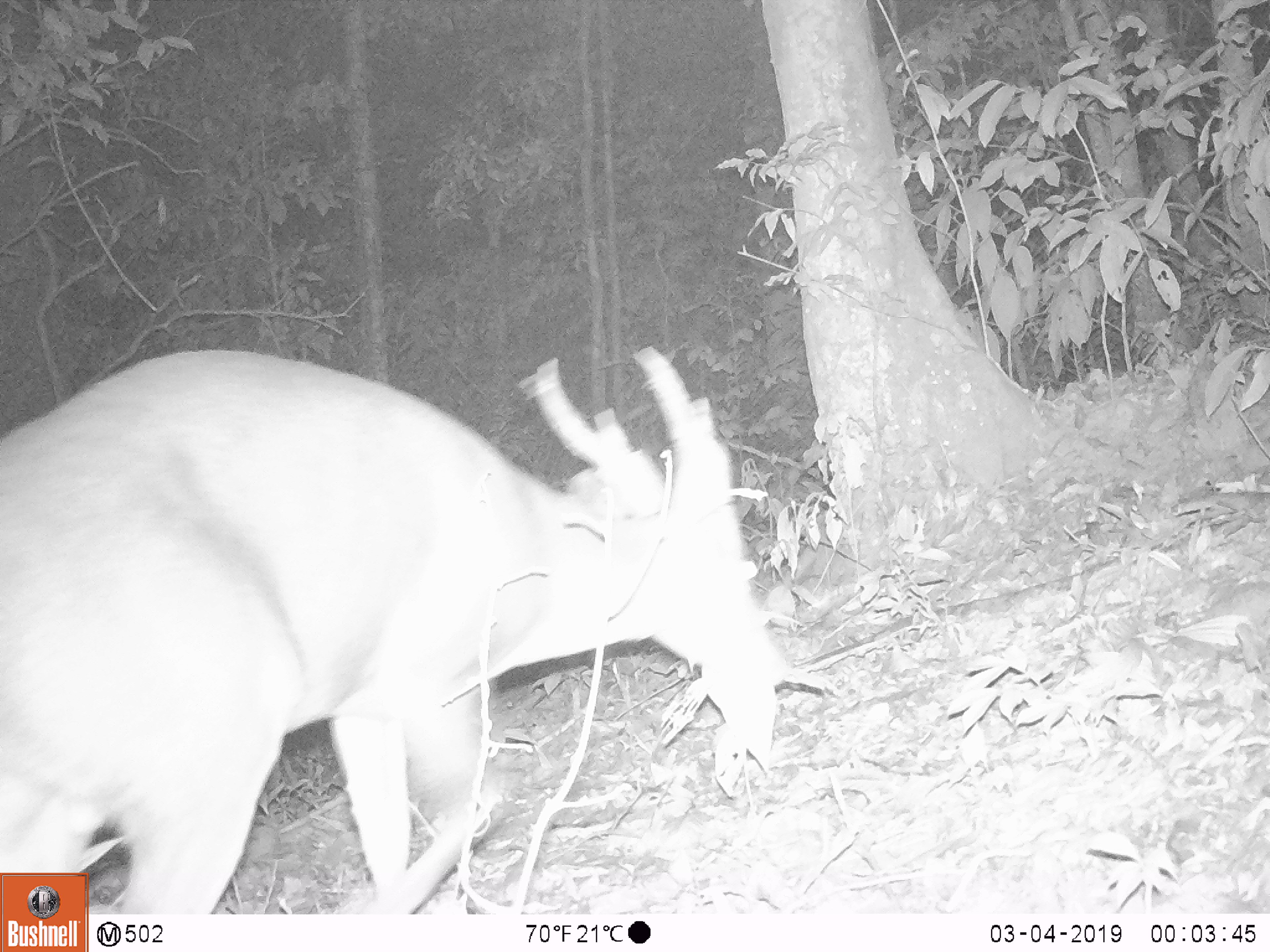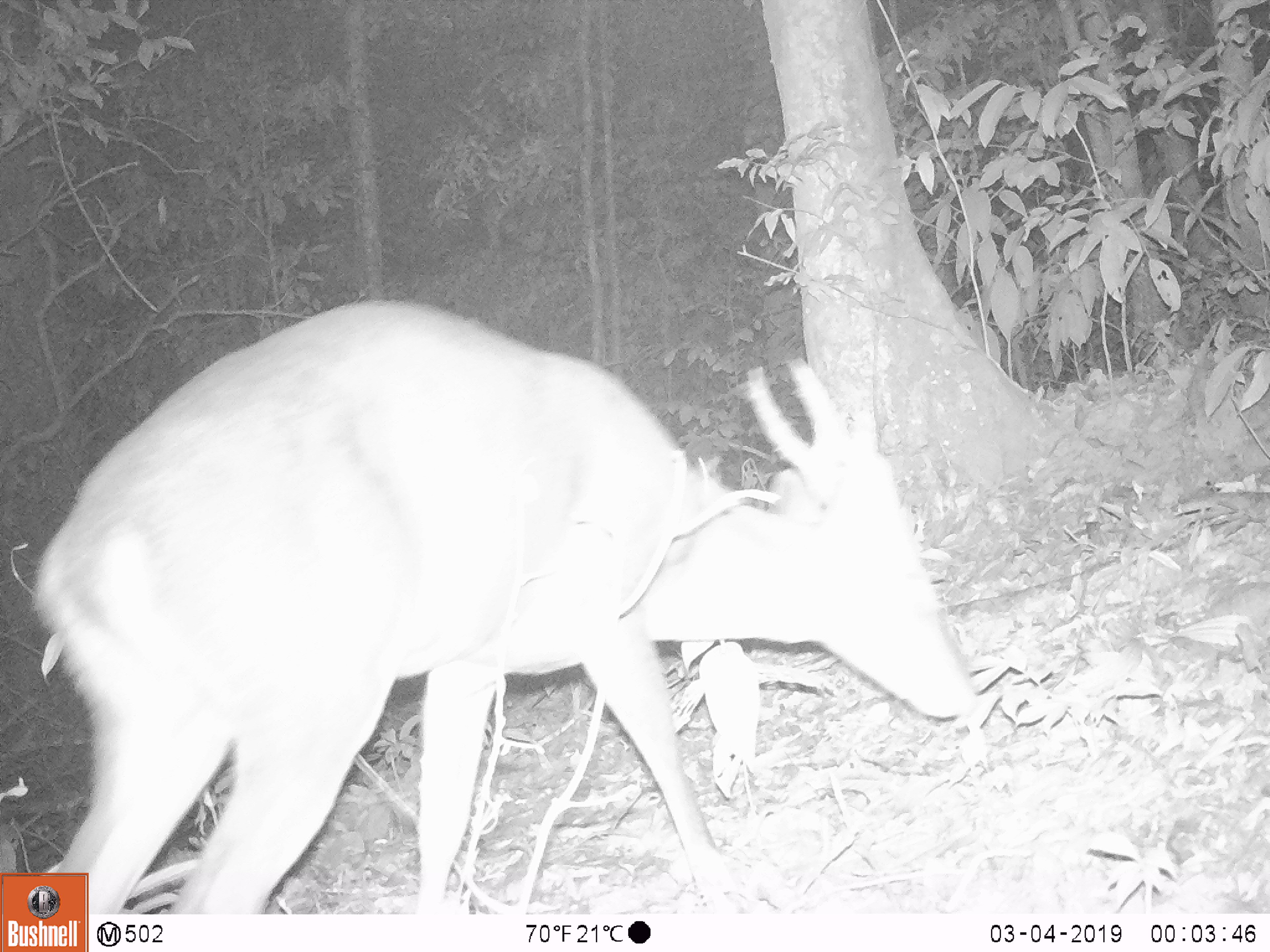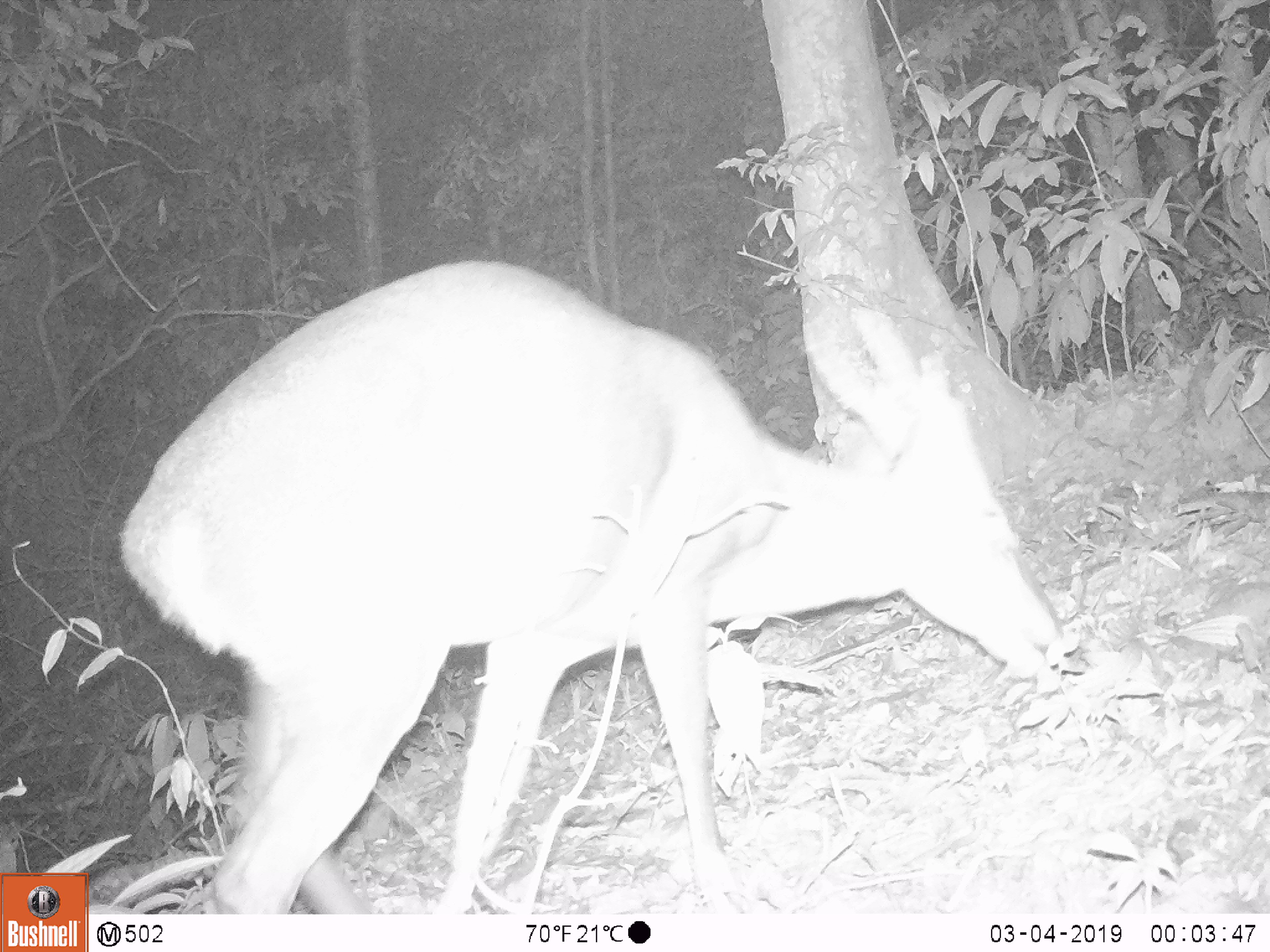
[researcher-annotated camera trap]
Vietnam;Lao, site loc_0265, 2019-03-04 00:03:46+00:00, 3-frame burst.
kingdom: Animalia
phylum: Chordata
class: Mammalia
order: Artiodactyla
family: Cervidae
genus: Muntiacus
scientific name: Muntiacus vuquangensis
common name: large-antlered muntjac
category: large antlered muntjac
Large antlered muntjac (large-antlered muntjac) (Muntiacus vuquangensis). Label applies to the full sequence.